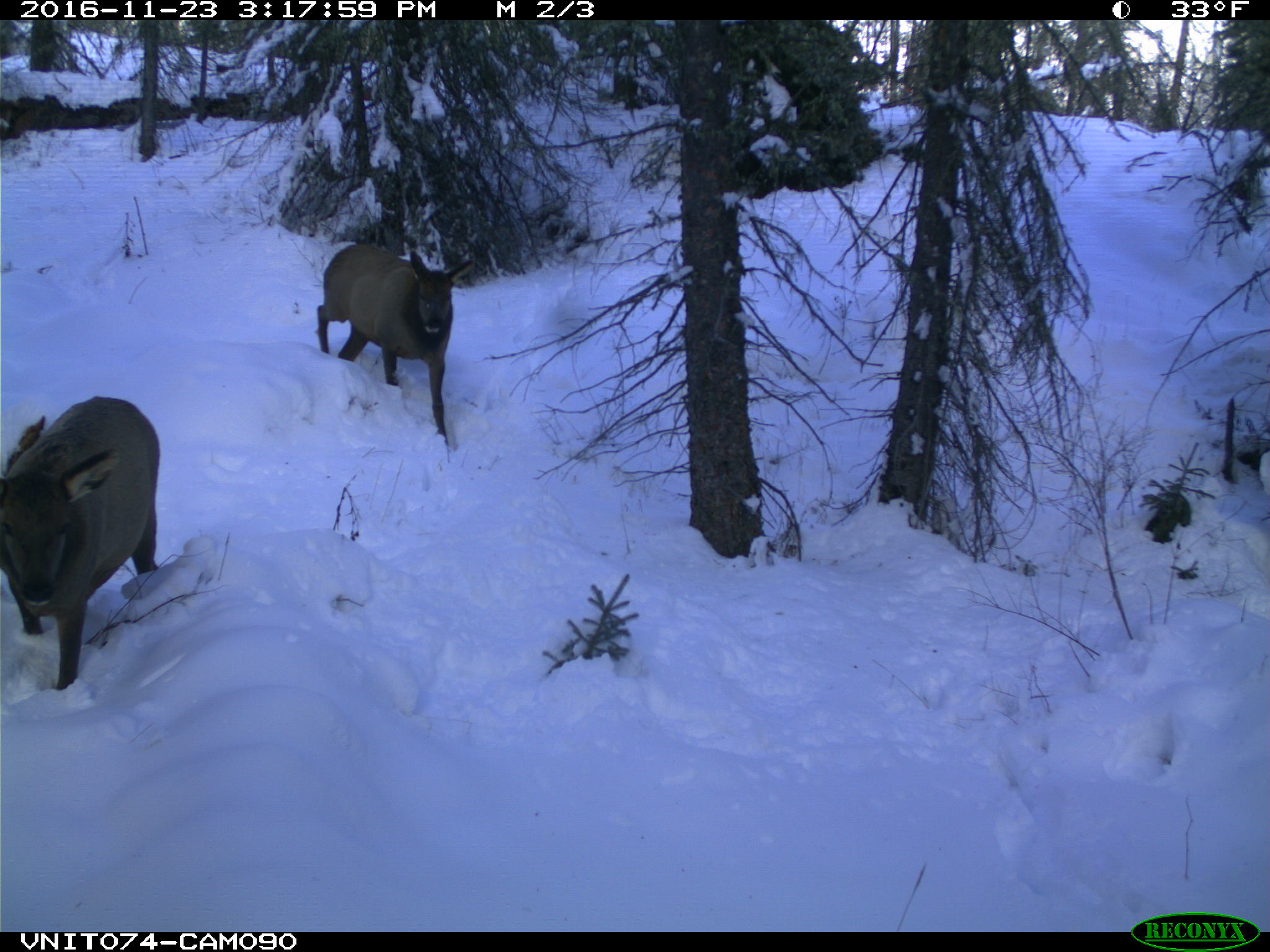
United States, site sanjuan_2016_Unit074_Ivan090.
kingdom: Animalia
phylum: Chordata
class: Mammalia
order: Artiodactyla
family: Cervidae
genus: Cervus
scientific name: Cervus elaphus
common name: red deer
Cervus elaphus (red deer).